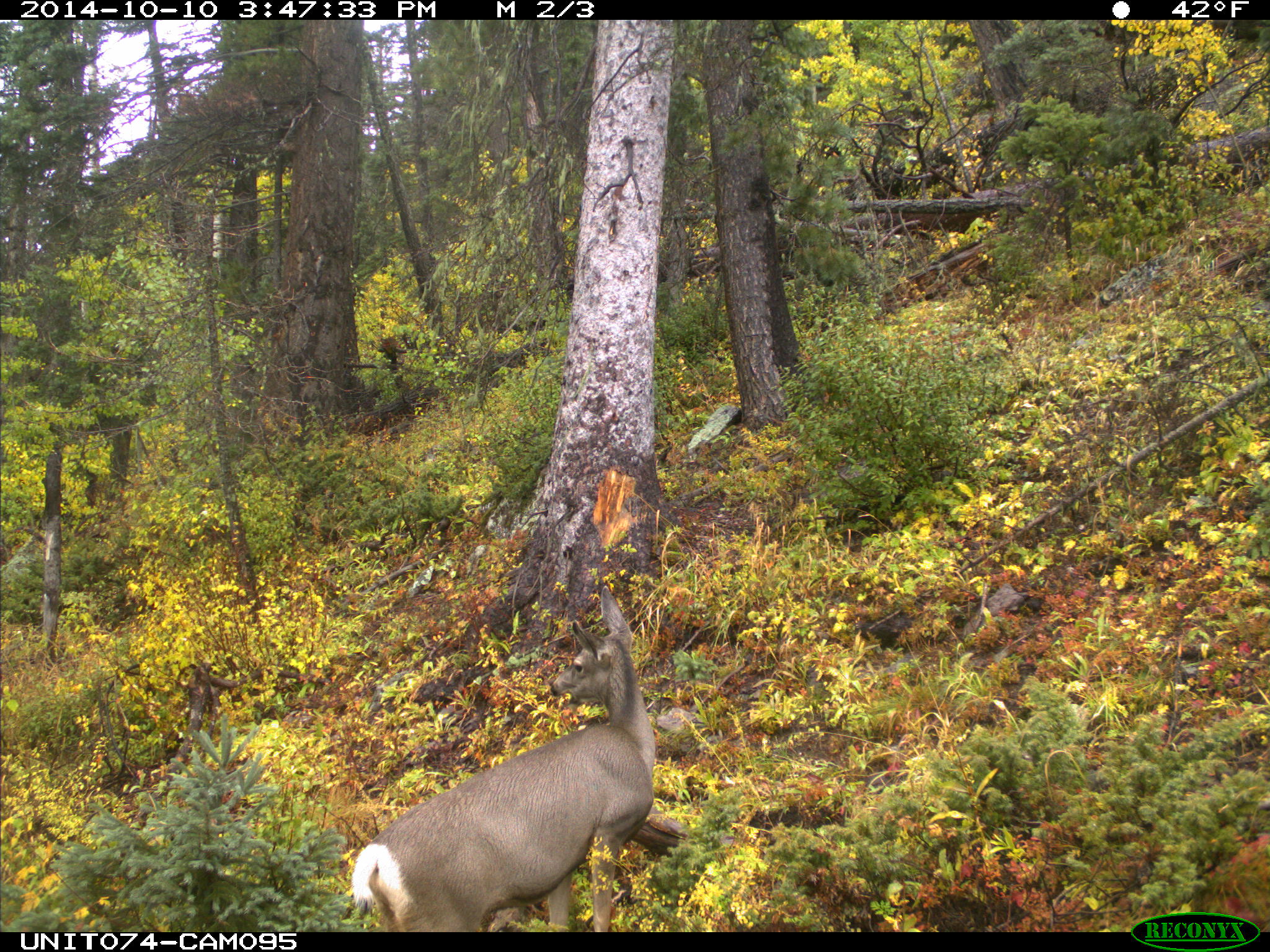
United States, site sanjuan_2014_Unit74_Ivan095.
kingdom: Animalia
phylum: Chordata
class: Mammalia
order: Artiodactyla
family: Cervidae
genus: Odocoileus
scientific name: Odocoileus hemionus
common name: mule deer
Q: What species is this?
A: Odocoileus hemionus (mule deer).